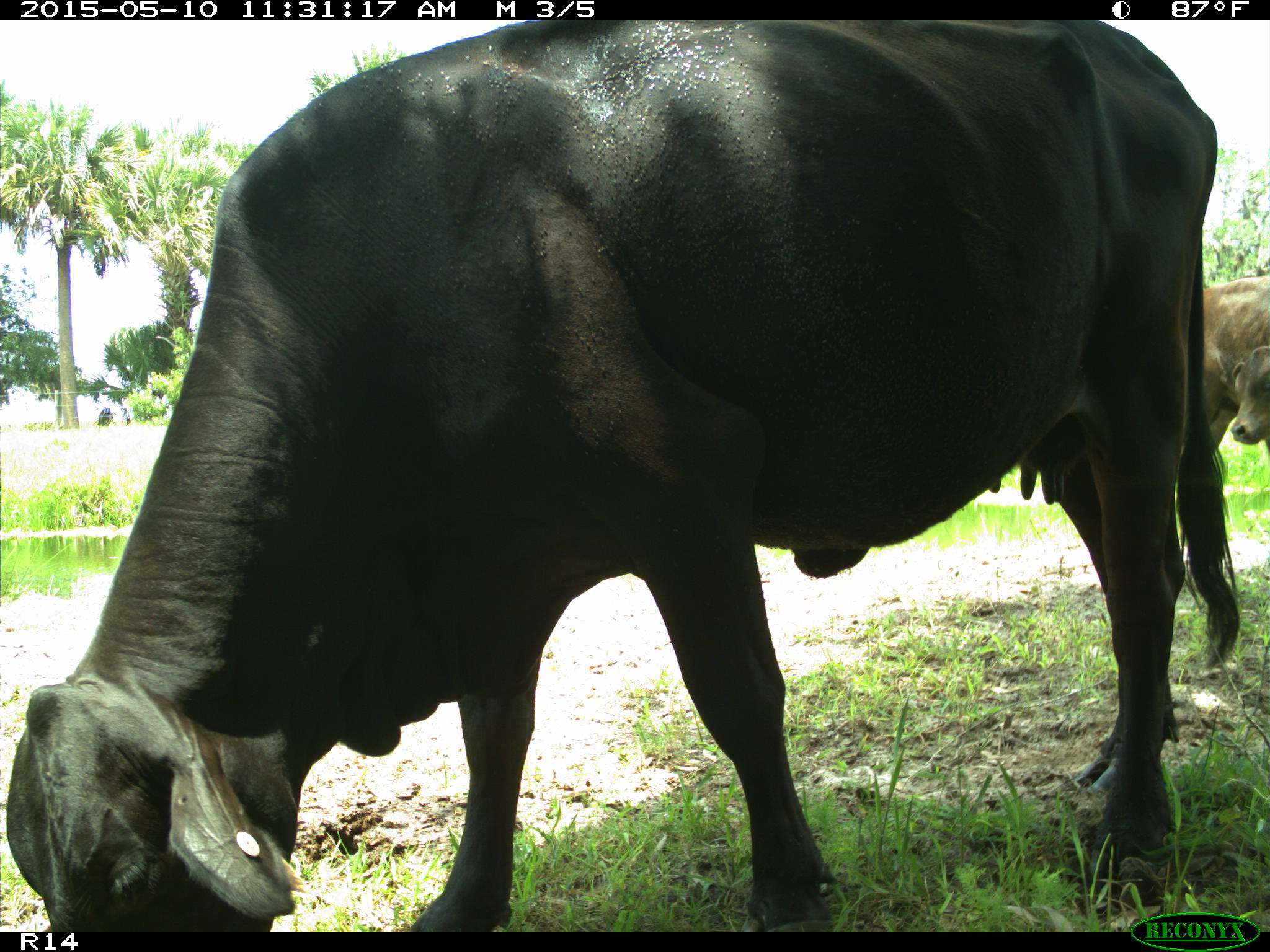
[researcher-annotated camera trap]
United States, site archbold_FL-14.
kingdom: Animalia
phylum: Chordata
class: Mammalia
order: Artiodactyla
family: Bovidae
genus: Bos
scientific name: Bos taurus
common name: domestic cow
Bos taurus (domestic cow).